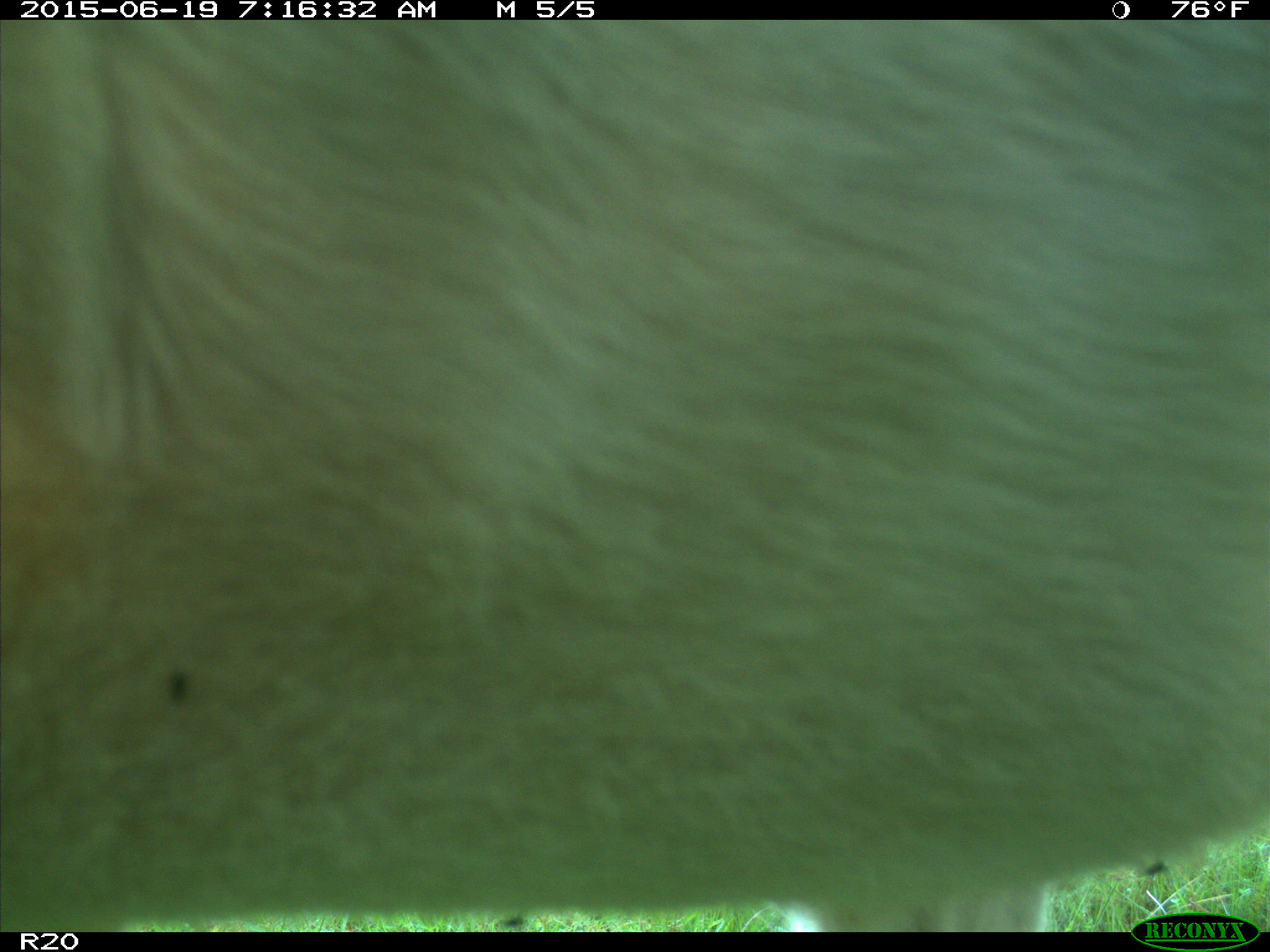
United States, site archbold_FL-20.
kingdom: Animalia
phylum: Chordata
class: Mammalia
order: Artiodactyla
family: Bovidae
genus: Bos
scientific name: Bos taurus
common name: domestic cow